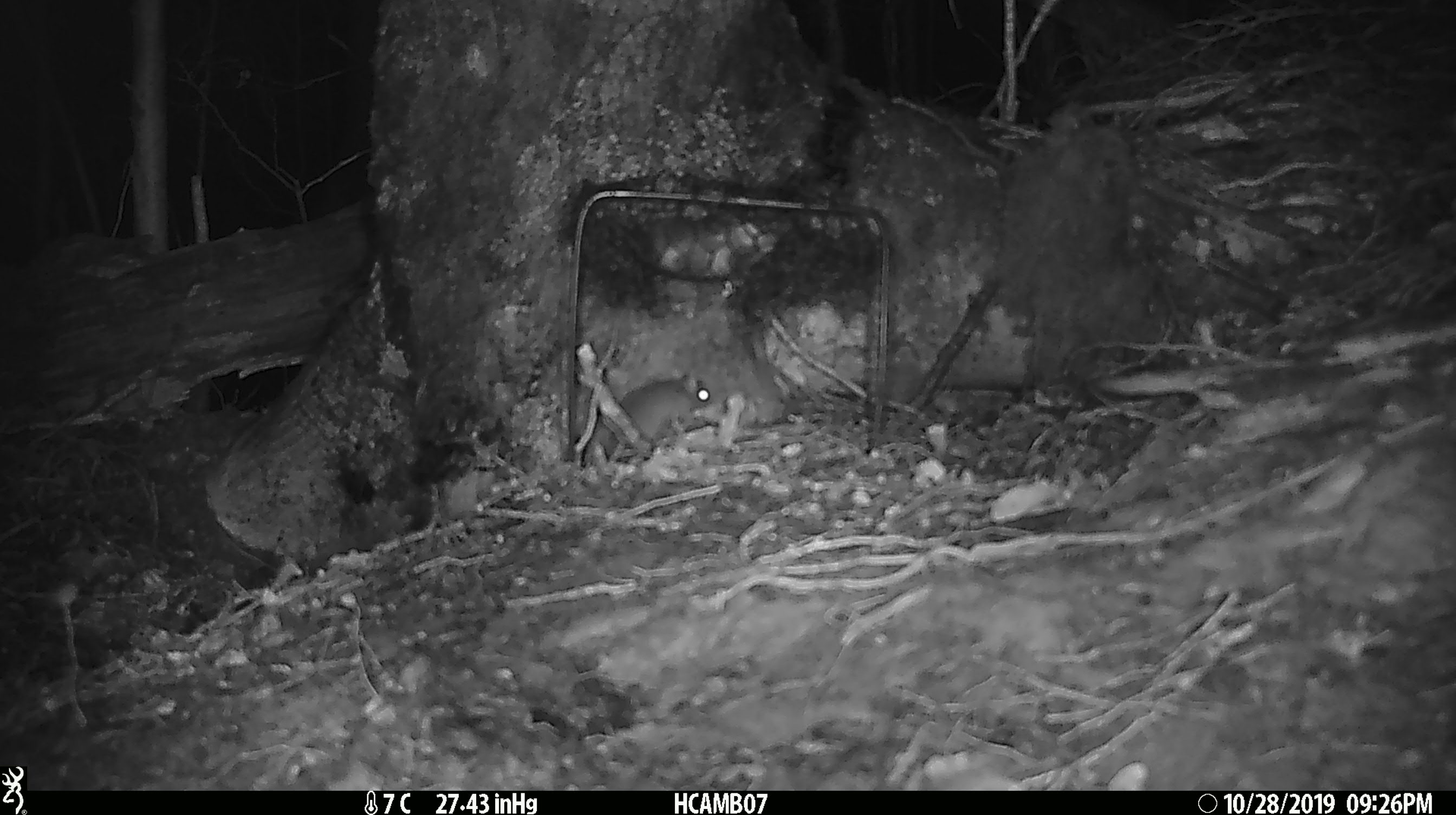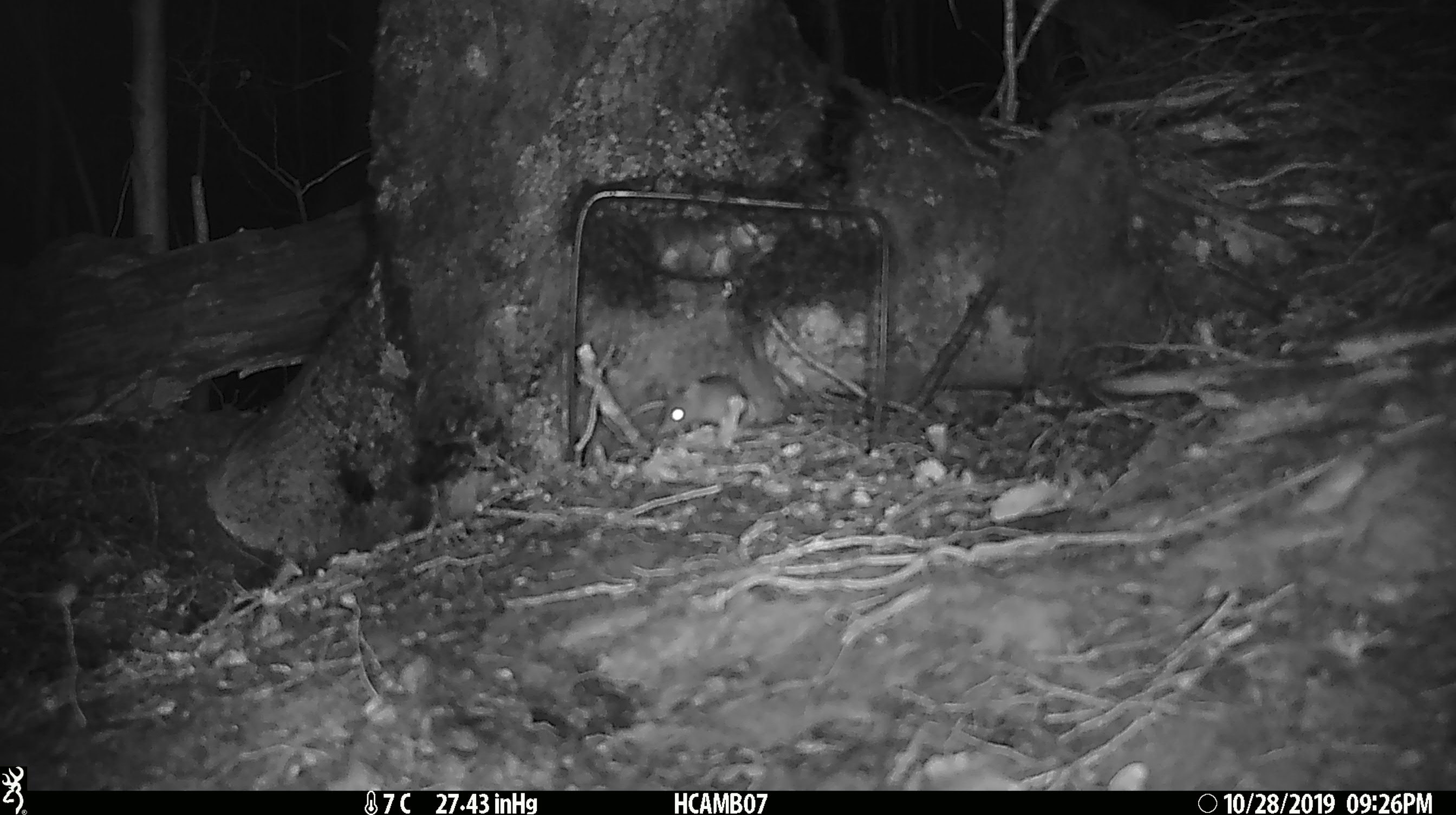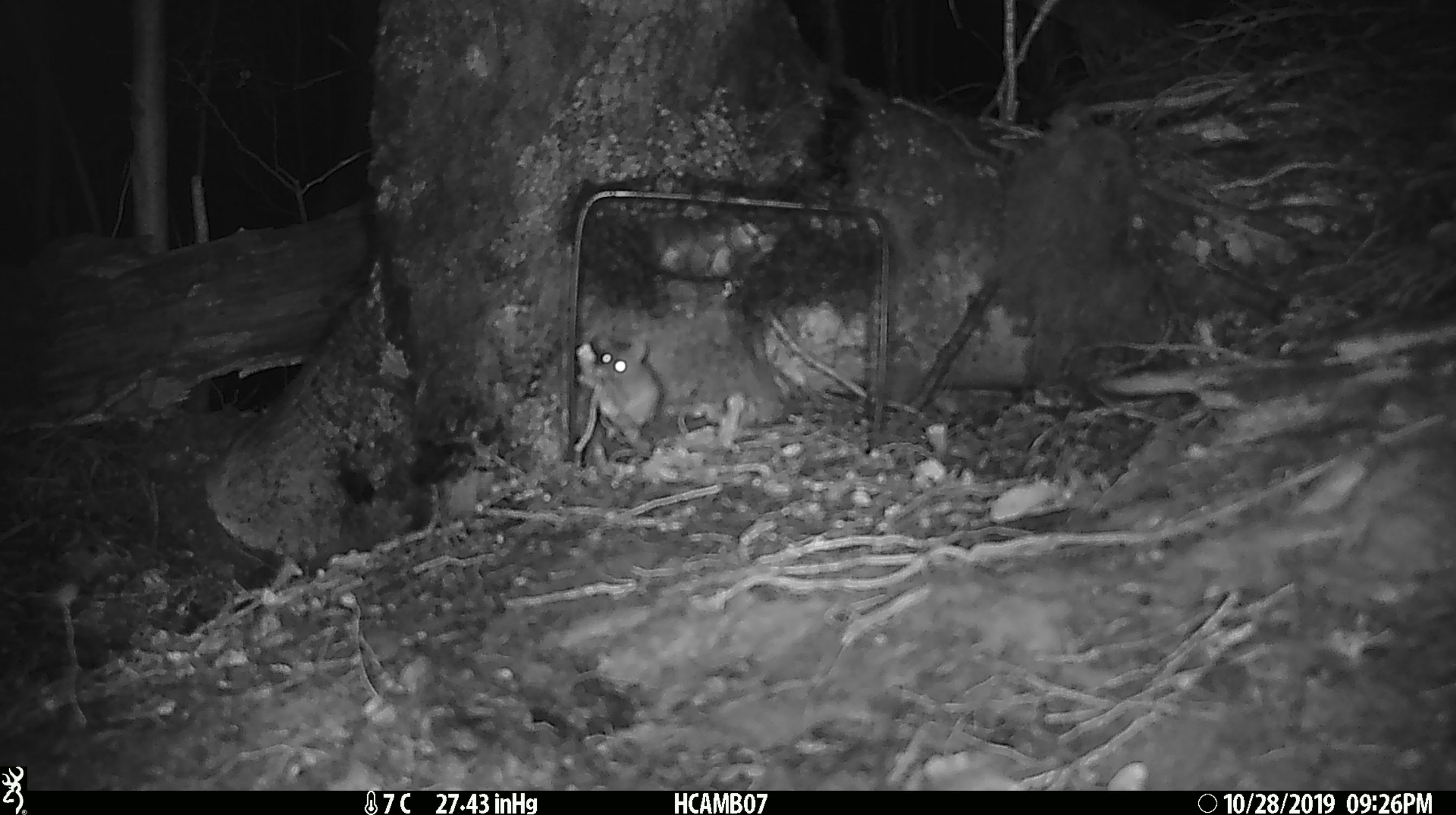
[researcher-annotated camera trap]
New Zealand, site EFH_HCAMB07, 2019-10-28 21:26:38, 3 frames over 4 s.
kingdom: Animalia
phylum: Chordata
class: Mammalia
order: Rodentia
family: Muridae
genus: Mus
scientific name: Mus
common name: mouse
Mouse (Mus).